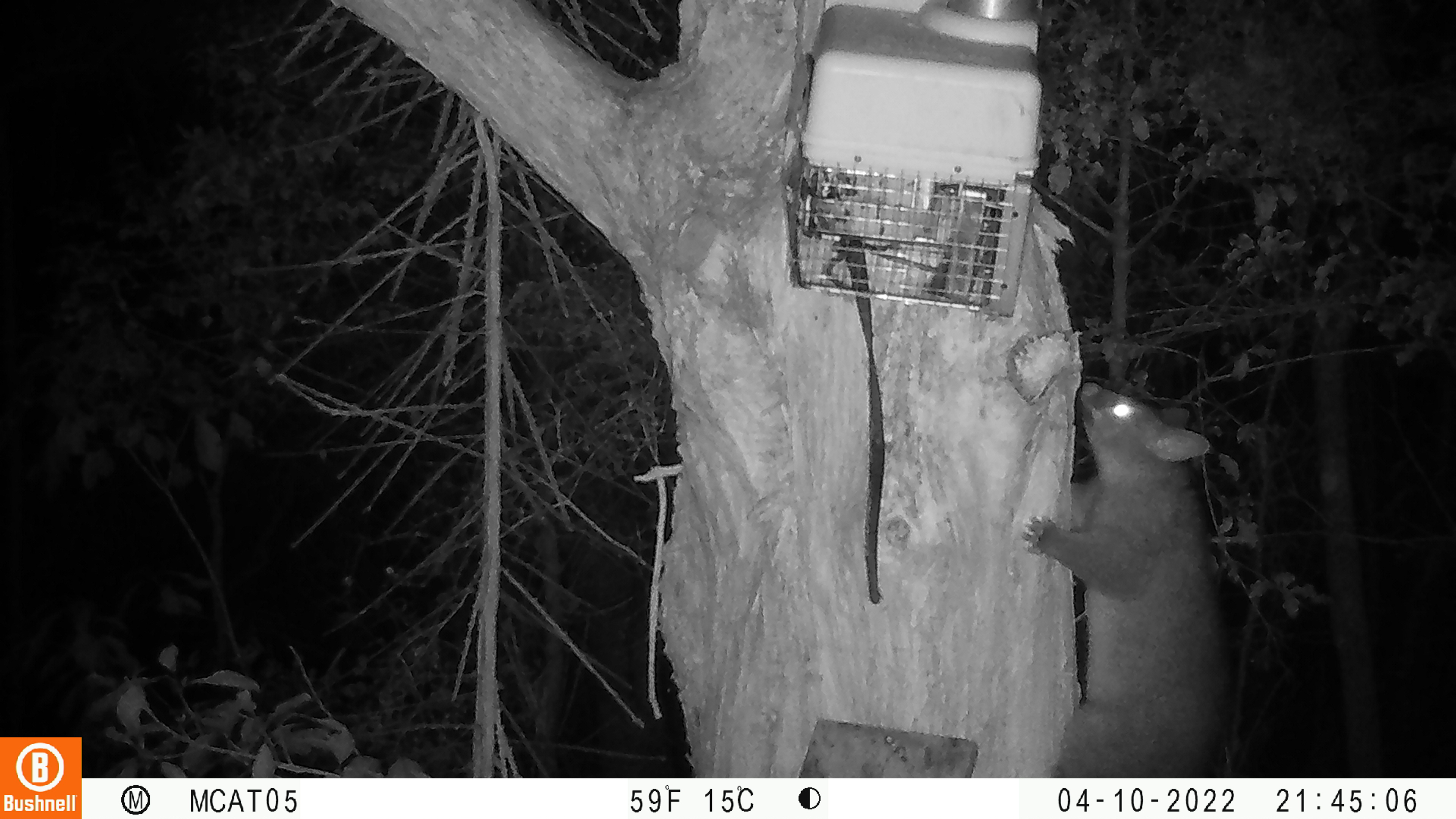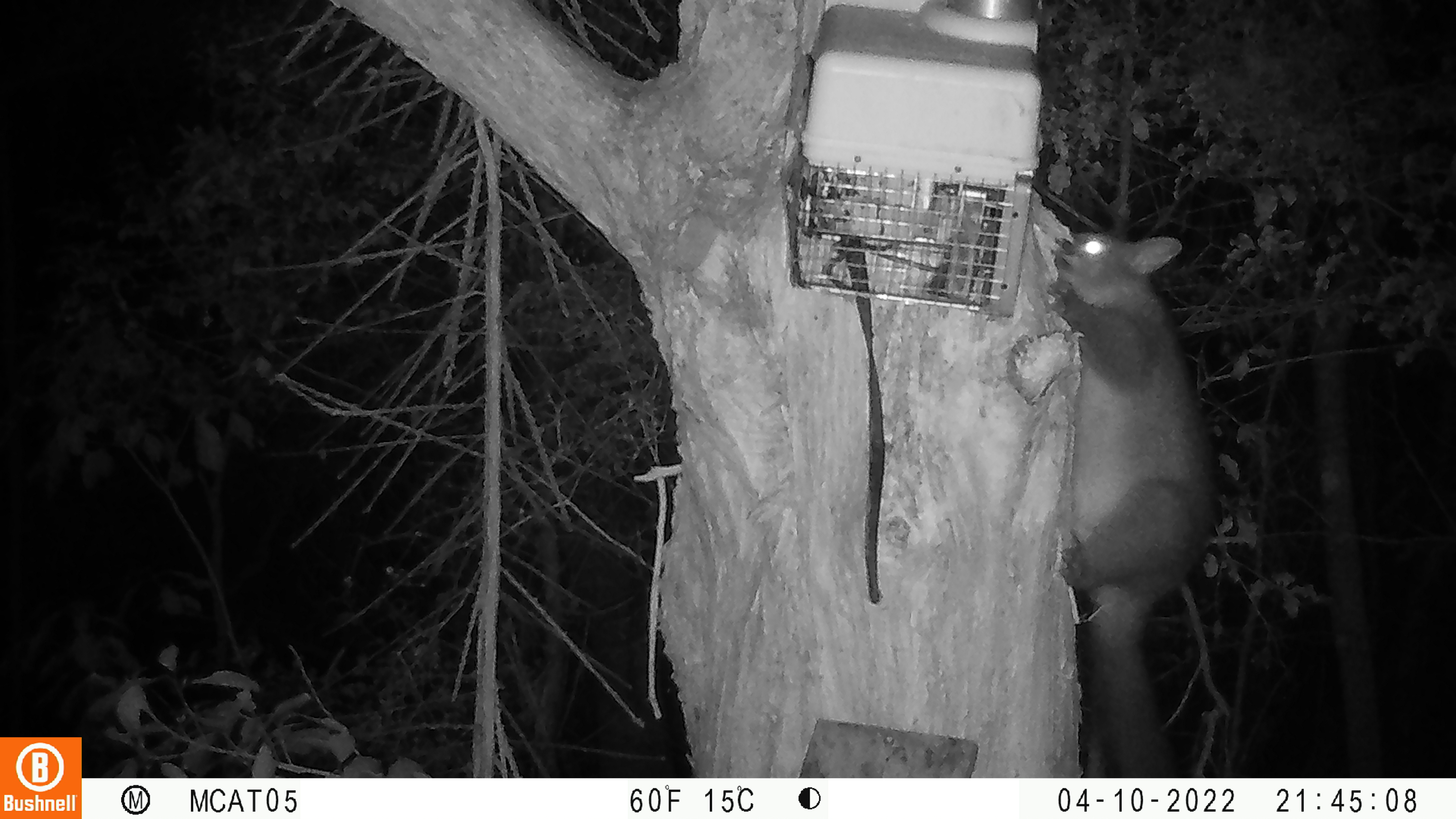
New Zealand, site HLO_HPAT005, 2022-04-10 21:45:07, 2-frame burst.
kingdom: Animalia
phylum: Chordata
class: Mammalia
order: Diprotodontia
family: Phalangeridae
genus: Trichosurus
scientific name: Trichosurus vulpecula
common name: common brushtail possum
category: possum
Possum (common brushtail possum) (Trichosurus vulpecula).